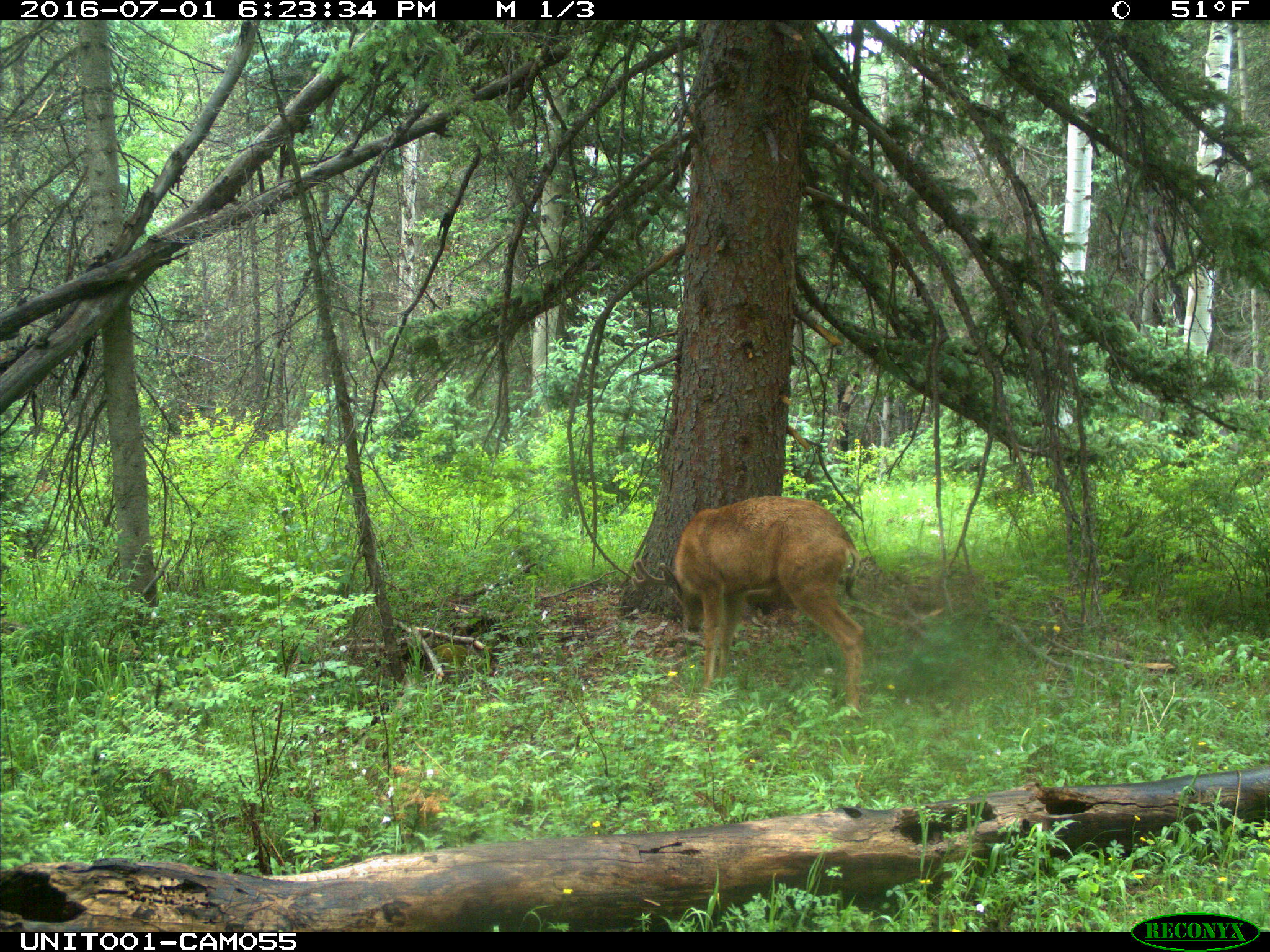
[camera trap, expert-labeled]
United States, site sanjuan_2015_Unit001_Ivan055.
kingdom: Animalia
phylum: Chordata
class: Mammalia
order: Artiodactyla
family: Cervidae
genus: Odocoileus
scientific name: Odocoileus hemionus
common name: mule deer